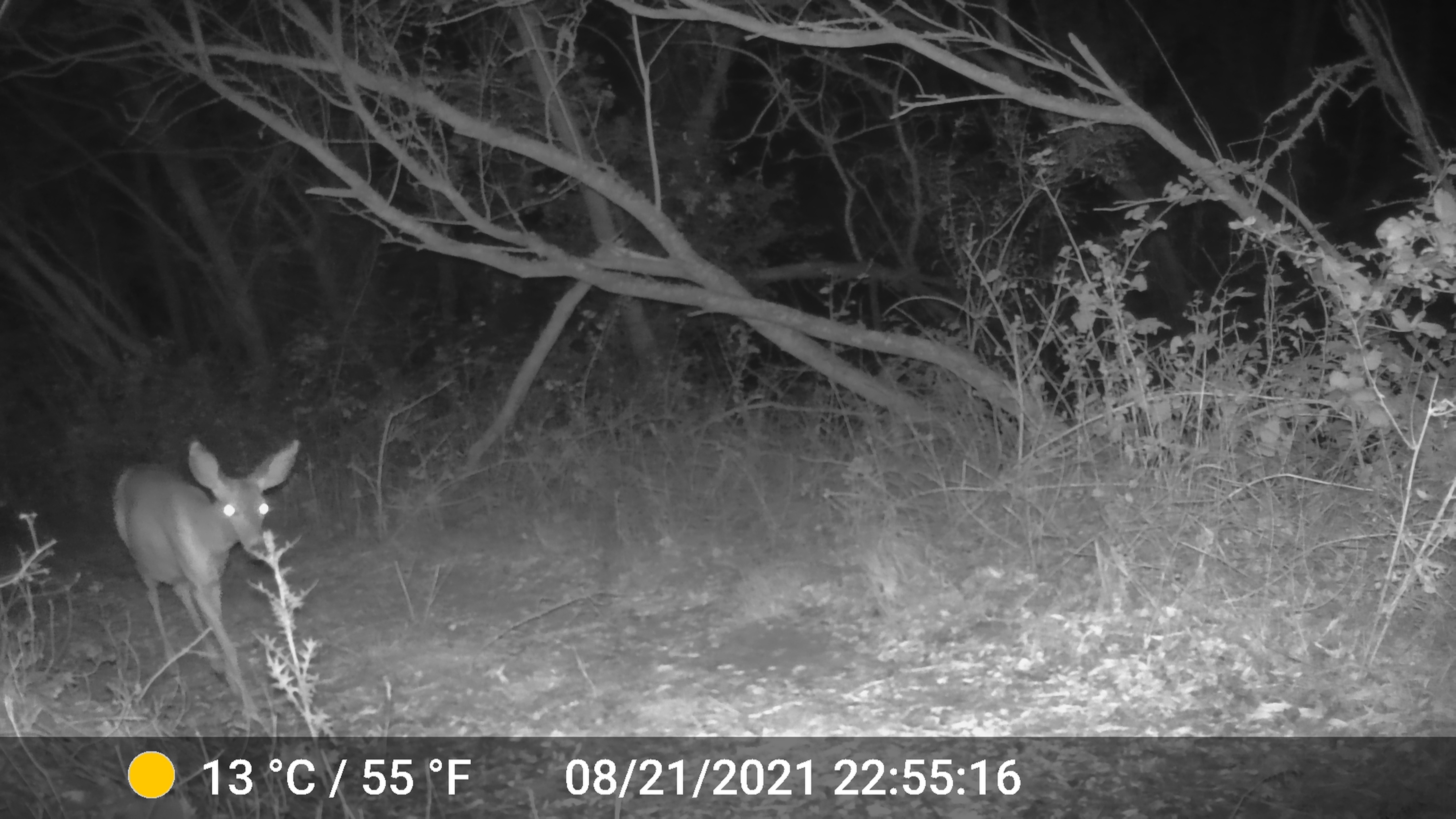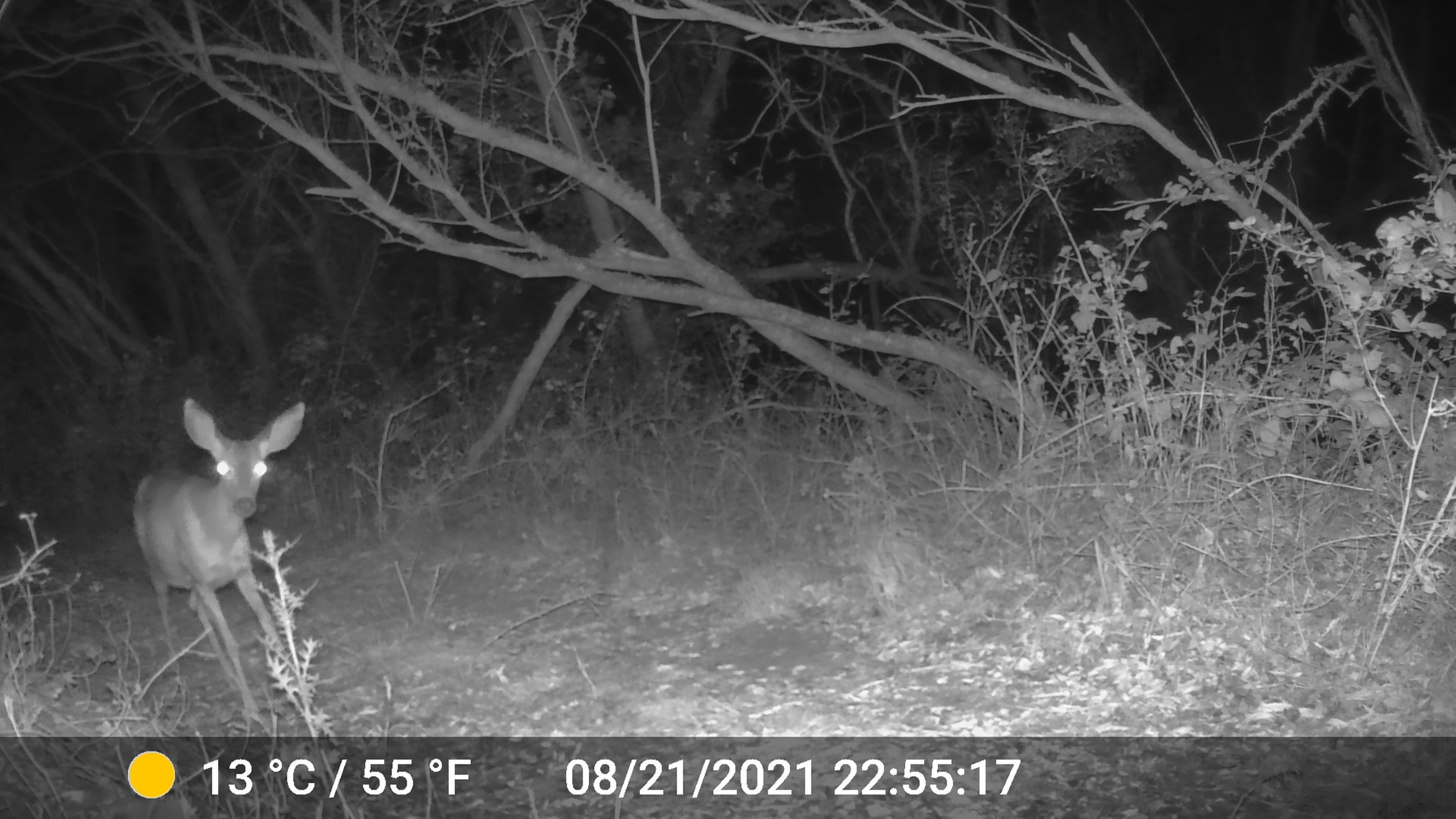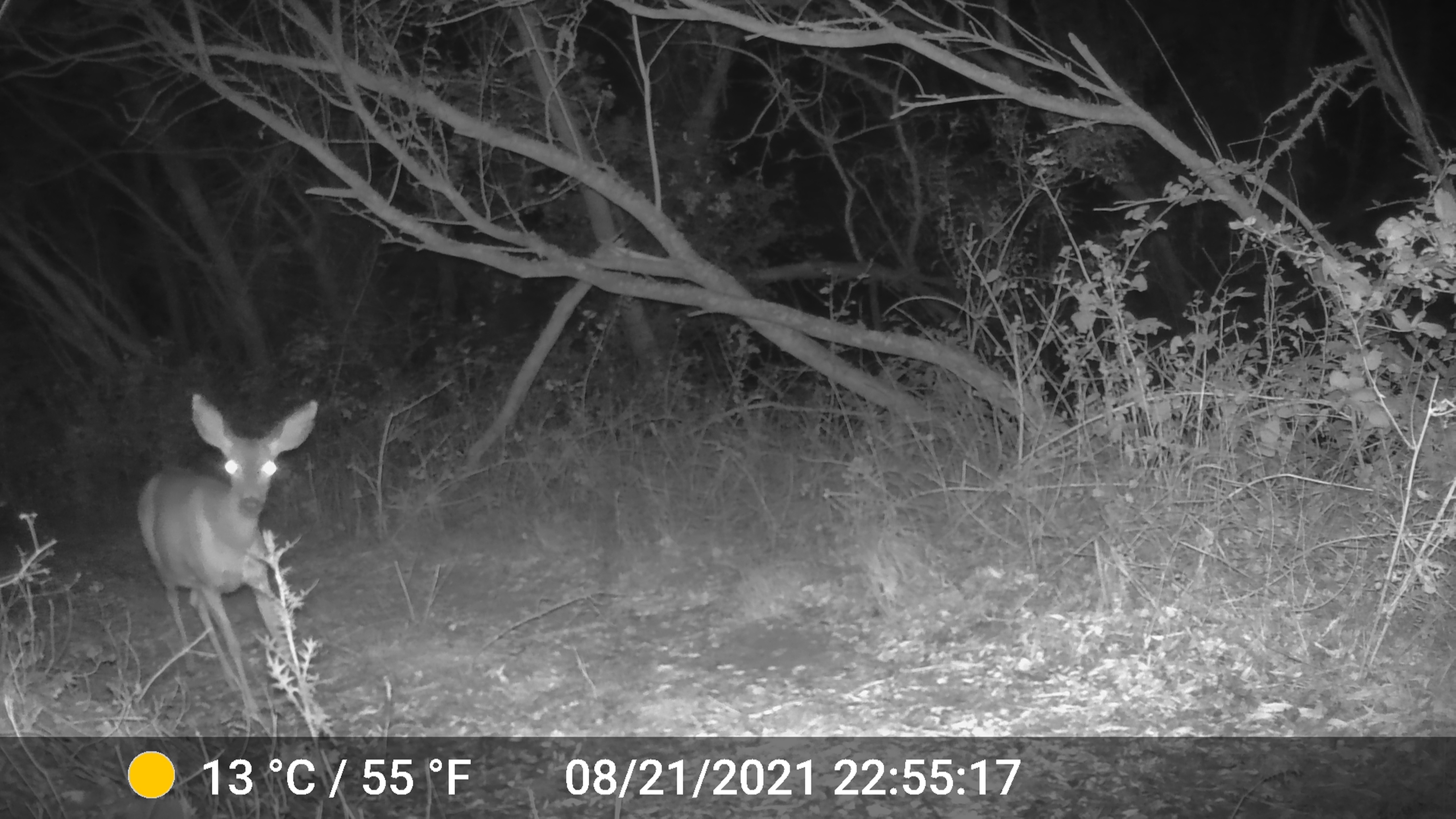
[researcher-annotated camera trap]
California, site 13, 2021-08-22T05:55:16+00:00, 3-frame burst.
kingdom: Animalia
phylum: Chordata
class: Mammalia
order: Artiodactyla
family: Cervidae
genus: Odocoileus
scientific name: Odocoileus hemionus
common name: mule deer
Mule deer (Odocoileus hemionus).